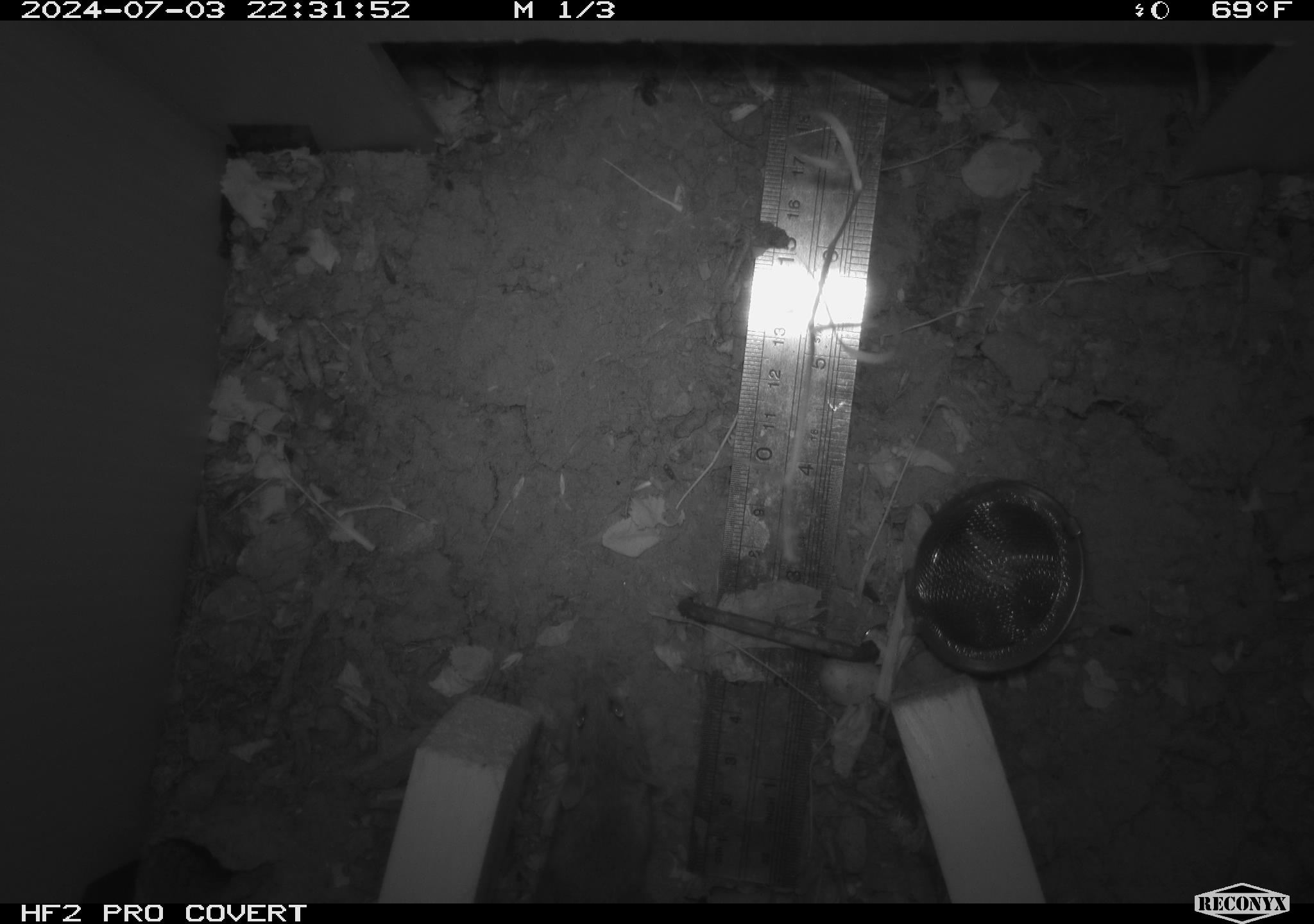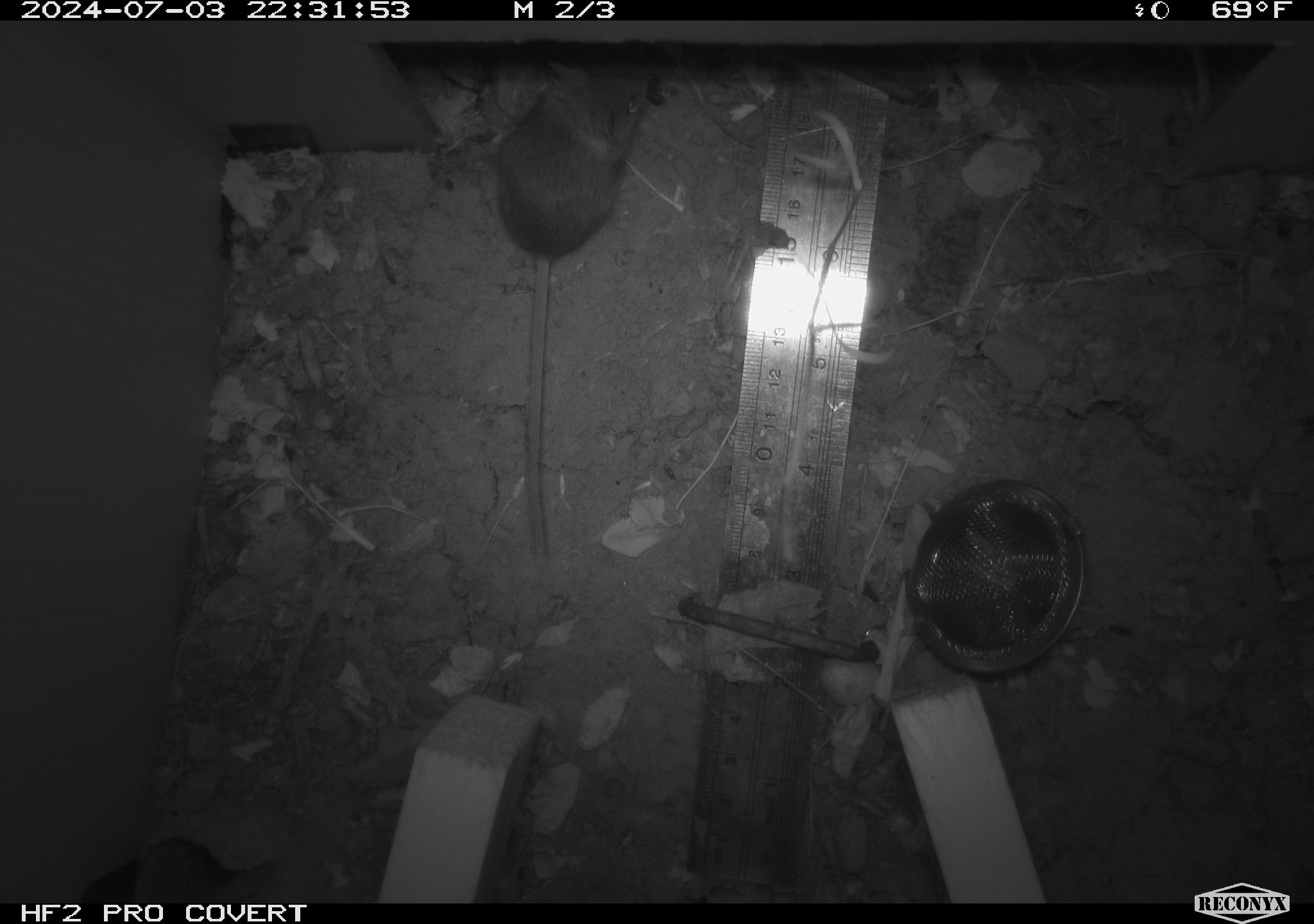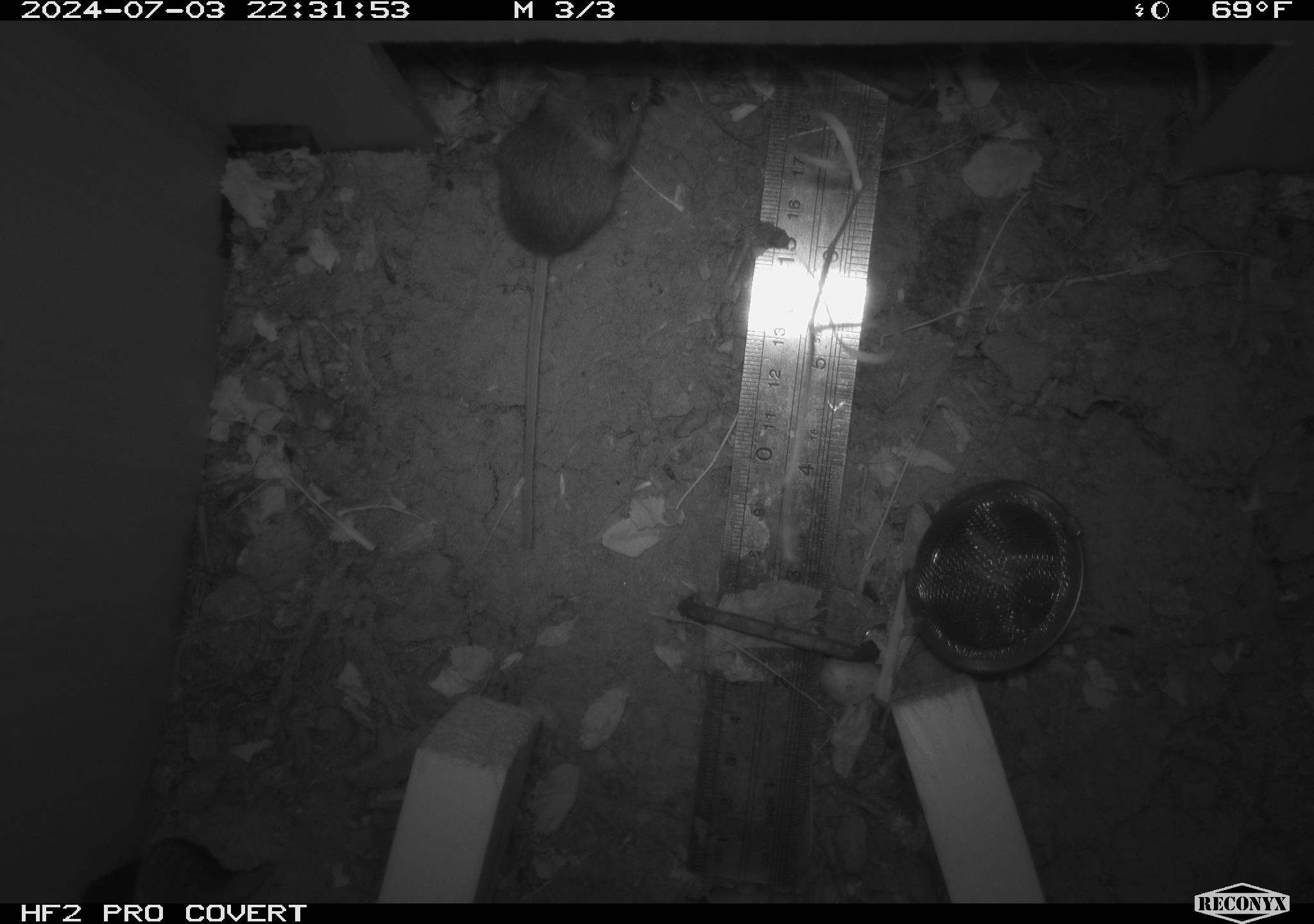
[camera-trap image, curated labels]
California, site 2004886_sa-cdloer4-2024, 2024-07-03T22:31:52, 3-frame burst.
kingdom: Animalia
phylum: Chordata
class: Mammalia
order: Rodentia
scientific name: Rodentia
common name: rodent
Rodent (Rodentia).